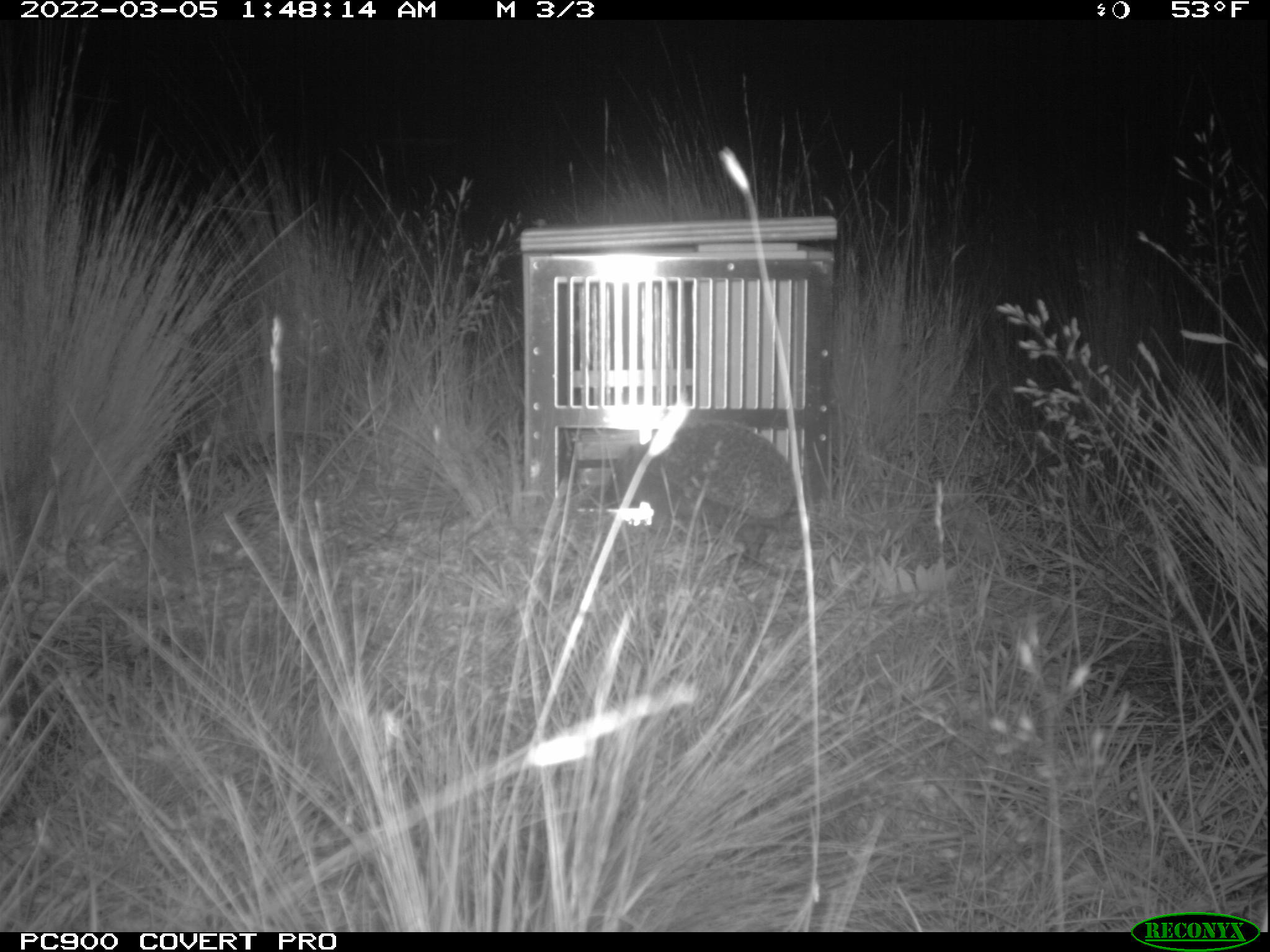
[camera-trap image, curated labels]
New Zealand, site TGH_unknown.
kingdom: Animalia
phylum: Chordata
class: Mammalia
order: Eulipotyphla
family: Erinaceidae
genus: Erinaceus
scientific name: Erinaceus europaeus europaeus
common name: european hedgehog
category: hedgehog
Hedgehog (european hedgehog) (Erinaceus europaeus europaeus).